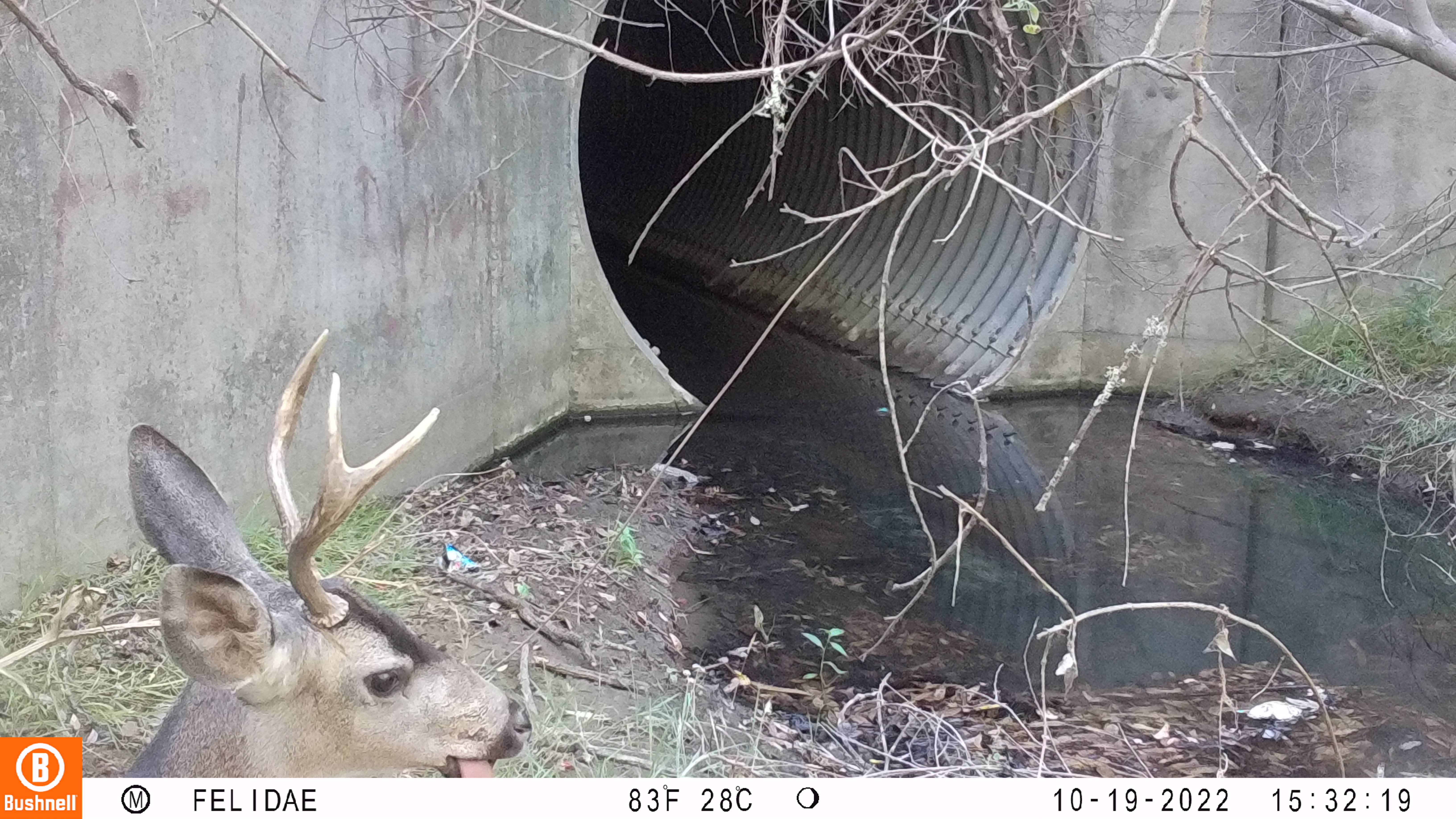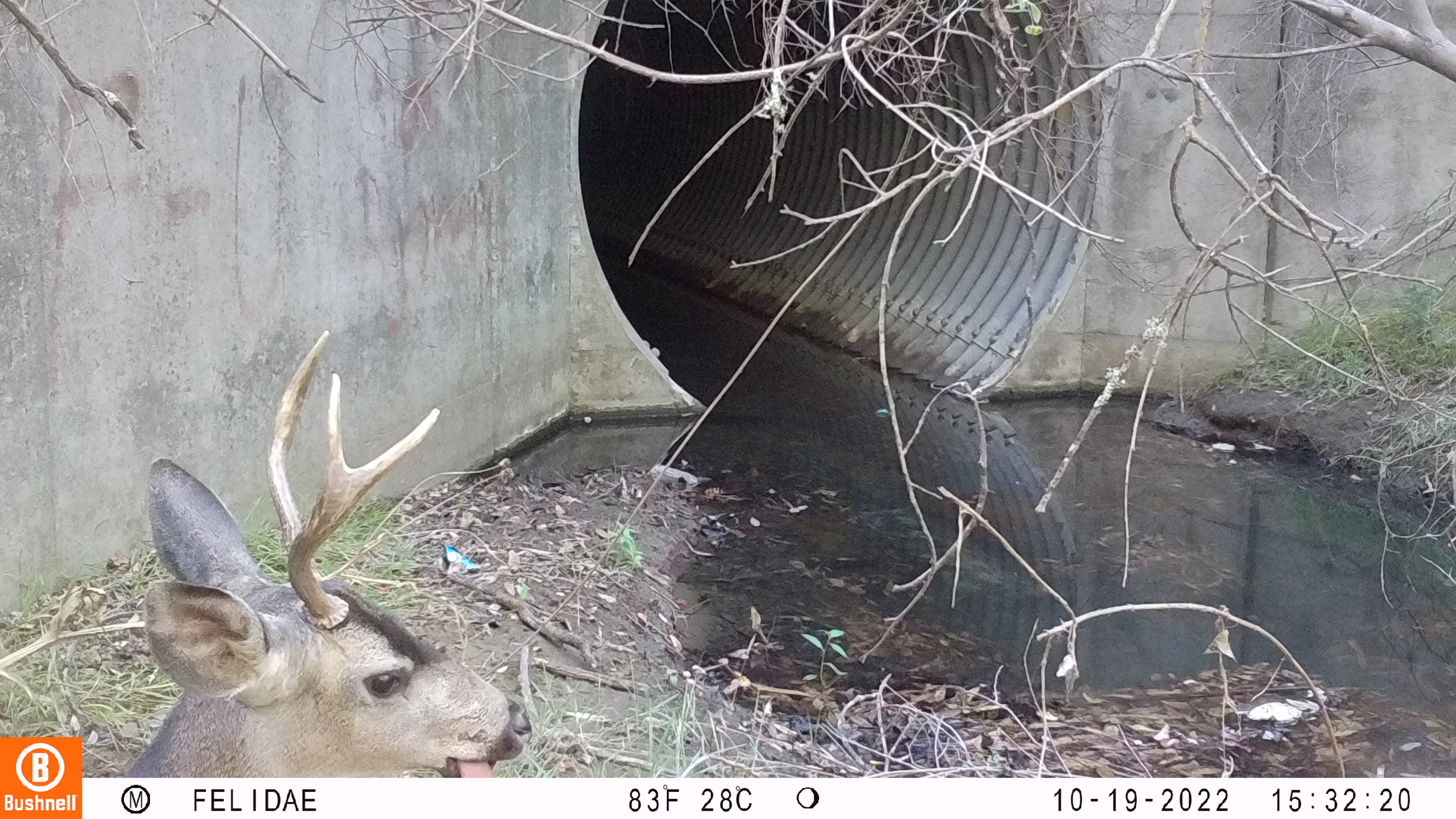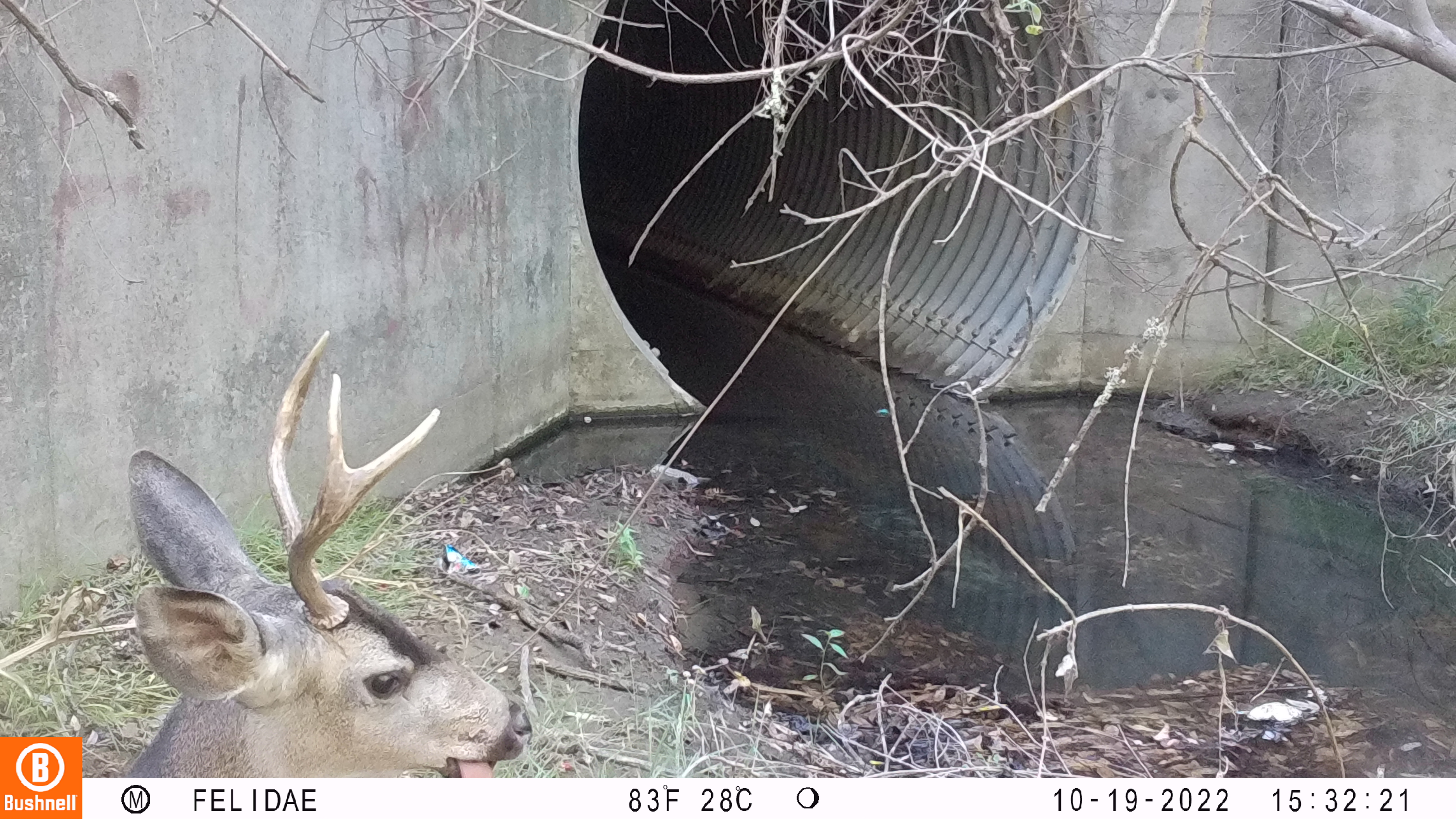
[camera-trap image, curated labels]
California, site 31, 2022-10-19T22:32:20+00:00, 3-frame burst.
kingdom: Animalia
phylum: Chordata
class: Mammalia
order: Artiodactyla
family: Cervidae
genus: Odocoileus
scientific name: Odocoileus hemionus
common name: mule deer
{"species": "mule deer (Odocoileus hemionus)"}